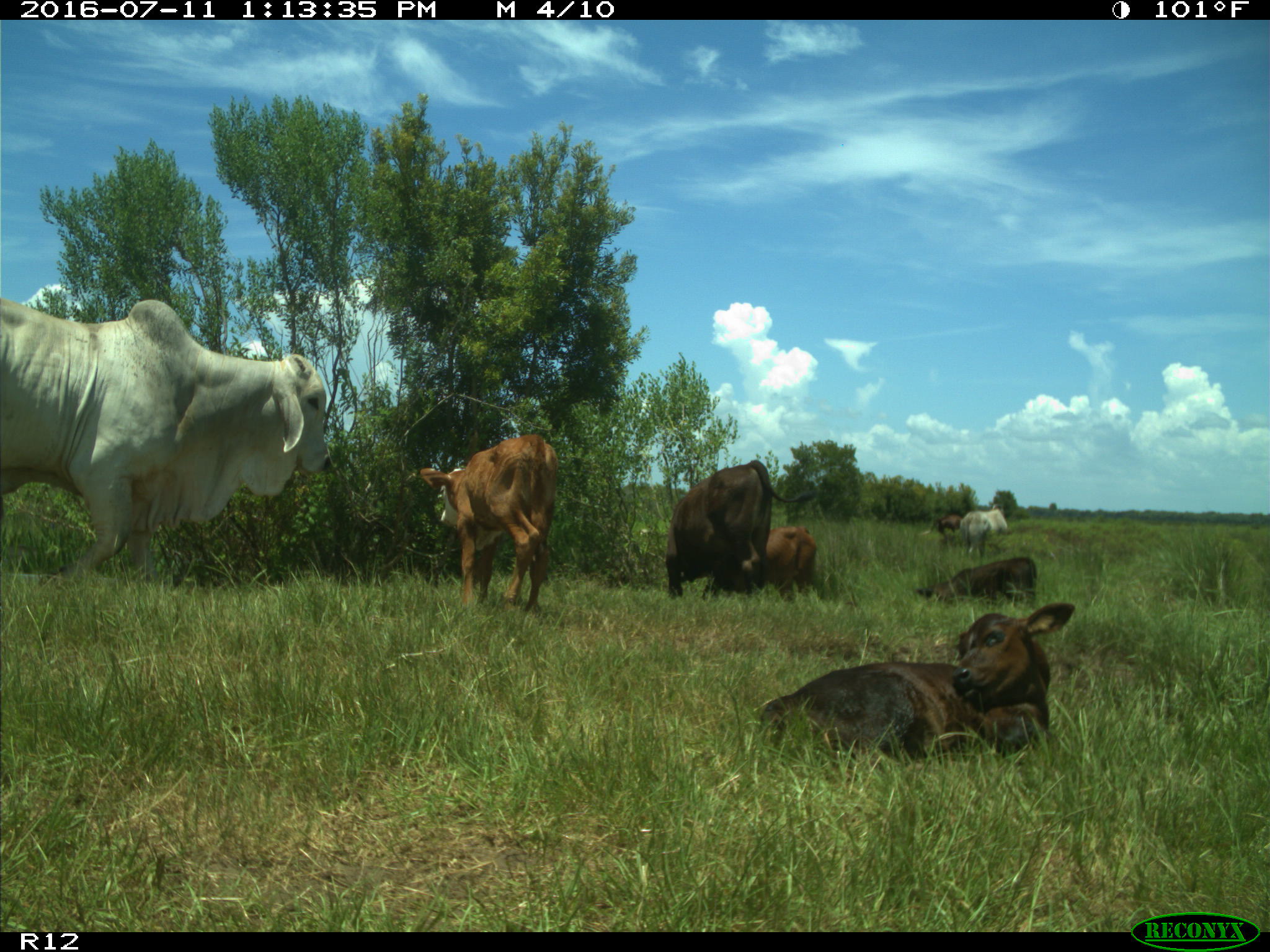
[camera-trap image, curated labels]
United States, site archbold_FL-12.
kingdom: Animalia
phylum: Chordata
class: Mammalia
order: Artiodactyla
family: Bovidae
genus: Bos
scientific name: Bos taurus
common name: domestic cow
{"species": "Bos taurus (domestic cow)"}